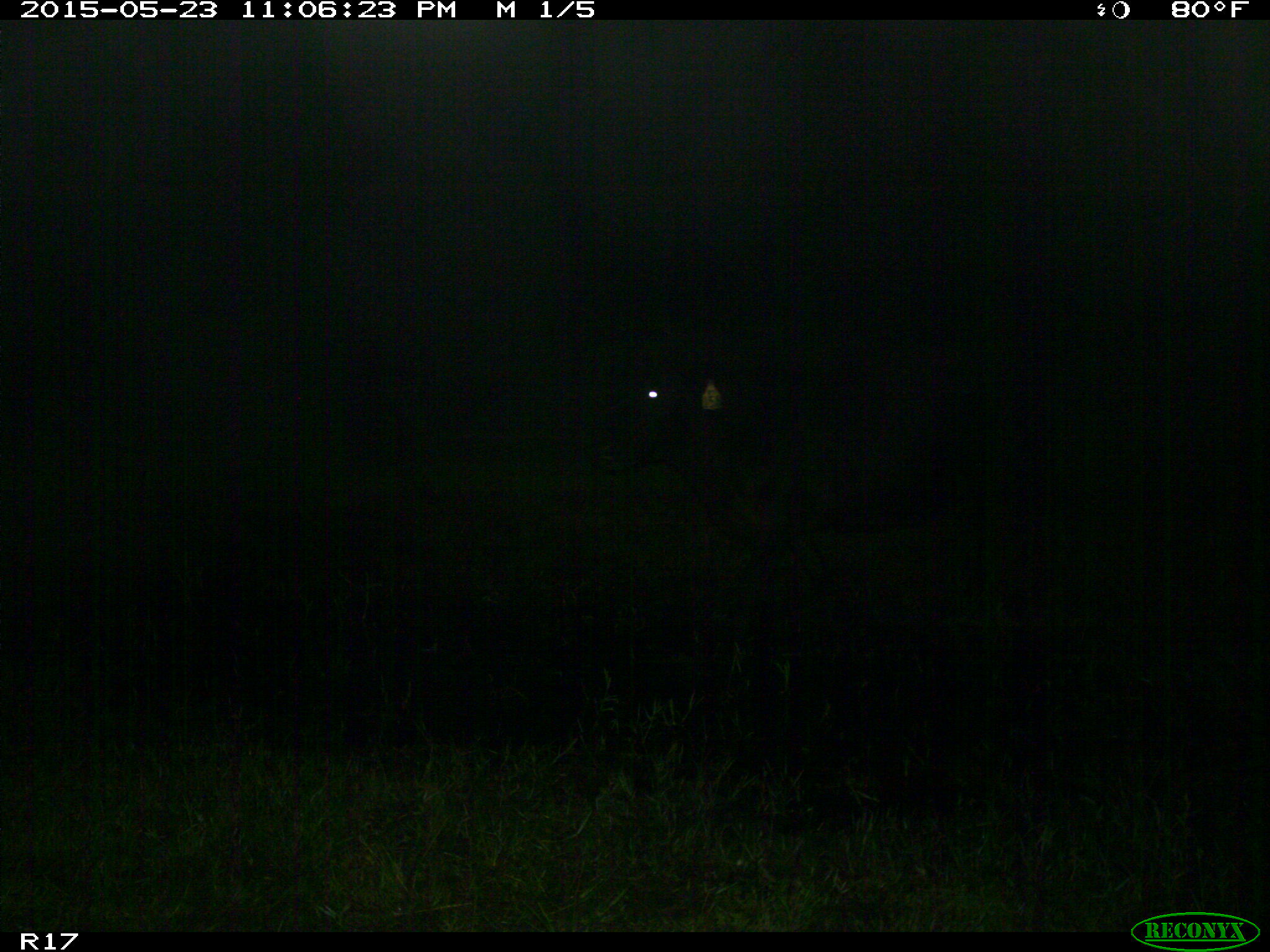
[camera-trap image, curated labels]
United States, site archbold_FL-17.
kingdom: Animalia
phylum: Chordata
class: Mammalia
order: Artiodactyla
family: Bovidae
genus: Bos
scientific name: Bos taurus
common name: domestic cow